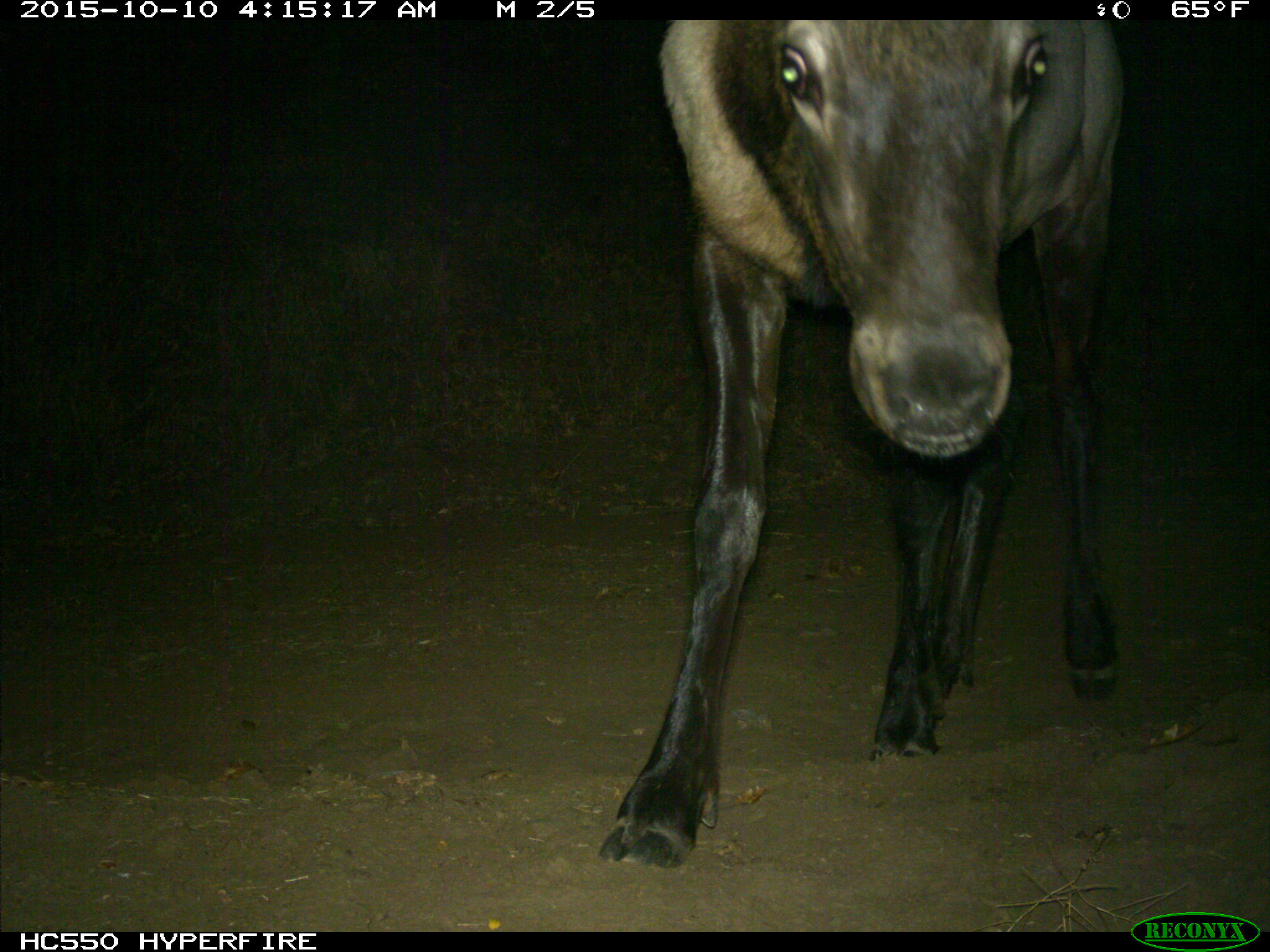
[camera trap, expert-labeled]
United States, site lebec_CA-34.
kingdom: Animalia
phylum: Chordata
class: Mammalia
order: Artiodactyla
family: Cervidae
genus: Cervus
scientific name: Cervus canadensis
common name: elk